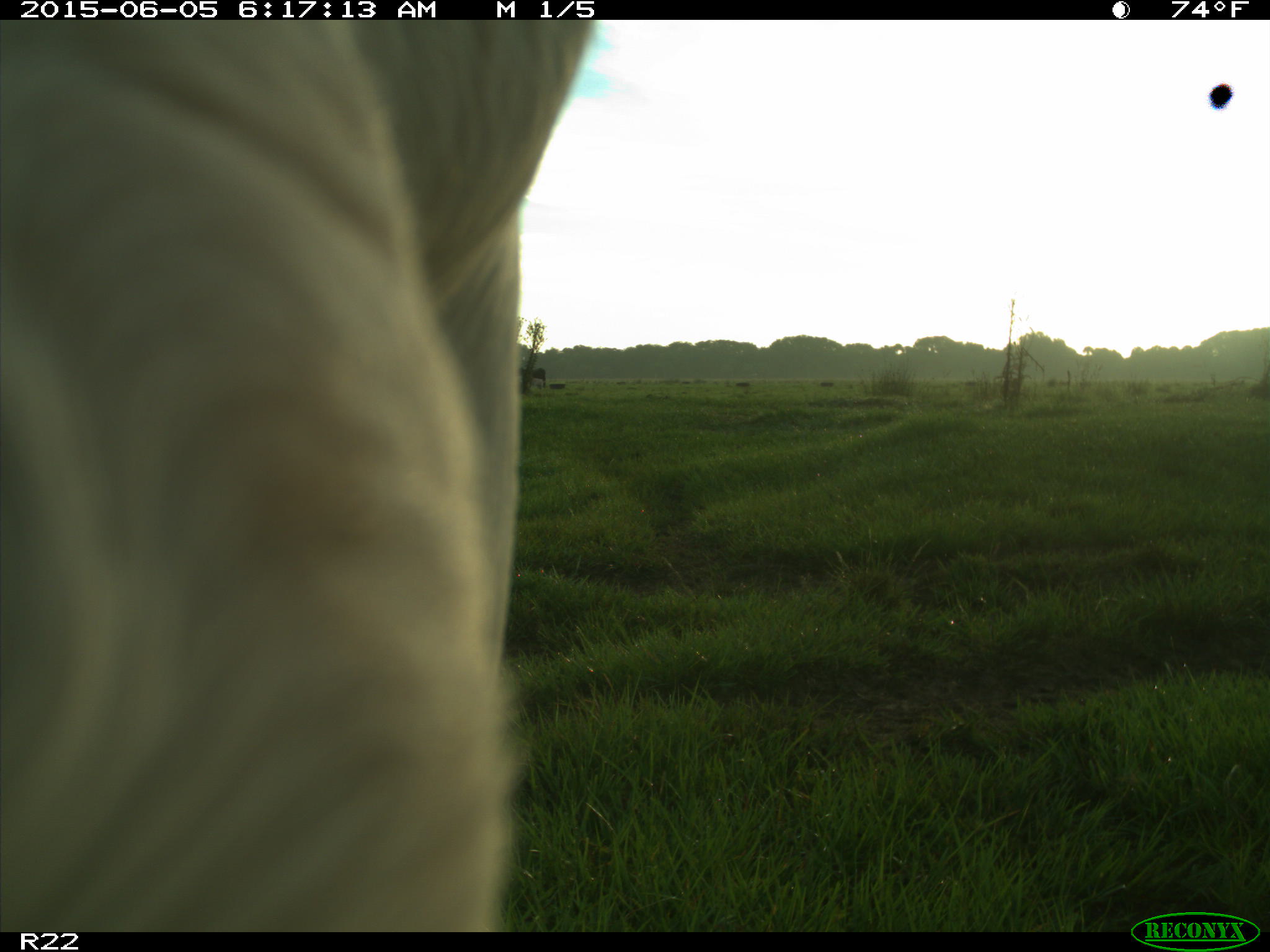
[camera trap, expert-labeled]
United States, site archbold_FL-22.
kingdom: Animalia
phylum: Chordata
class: Mammalia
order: Artiodactyla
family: Bovidae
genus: Bos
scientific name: Bos taurus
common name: domestic cow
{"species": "Bos taurus (domestic cow)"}